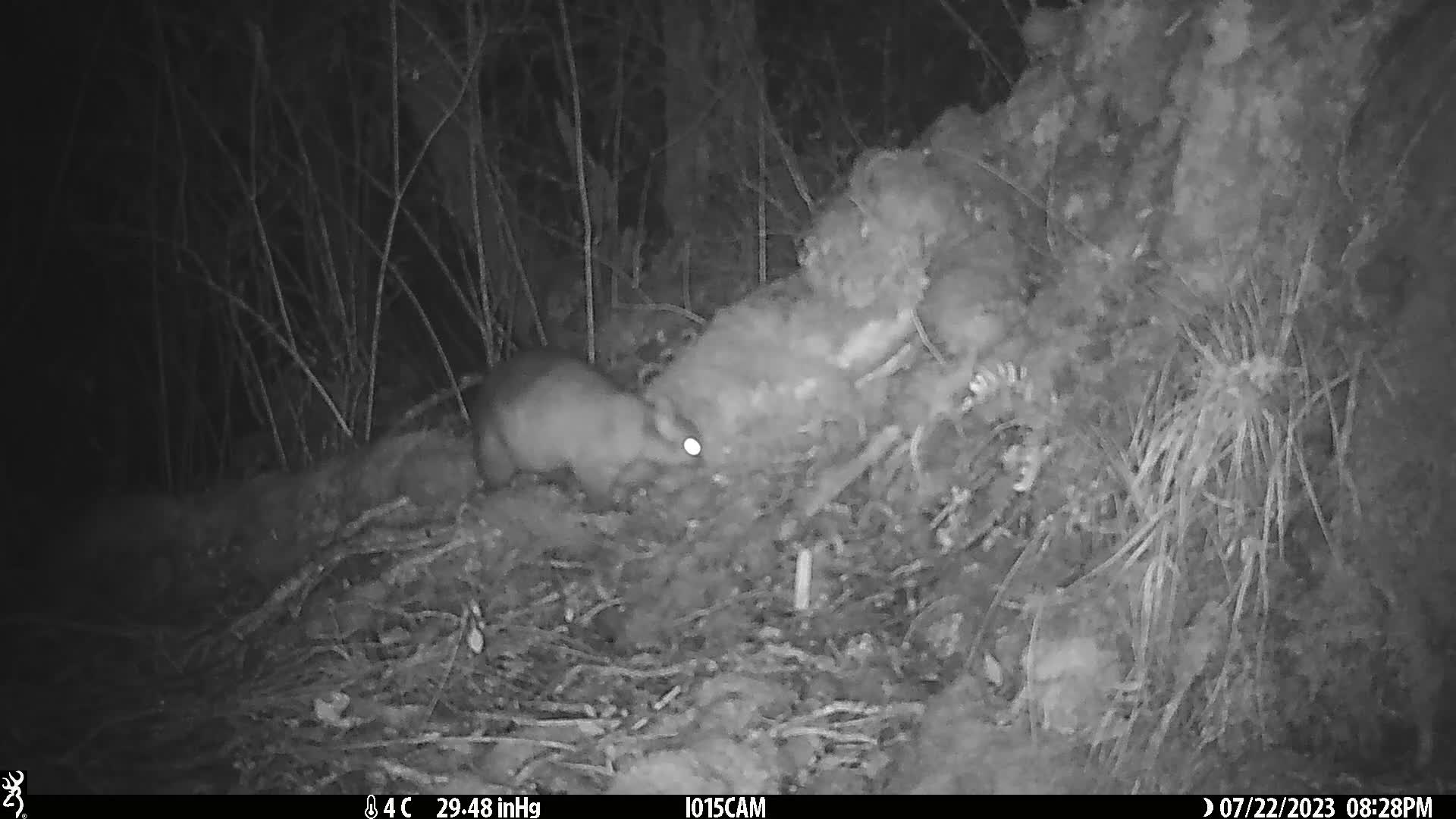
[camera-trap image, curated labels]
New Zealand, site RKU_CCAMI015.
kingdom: Animalia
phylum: Chordata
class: Mammalia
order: Diprotodontia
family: Phalangeridae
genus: Trichosurus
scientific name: Trichosurus vulpecula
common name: common brushtail possum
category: possum